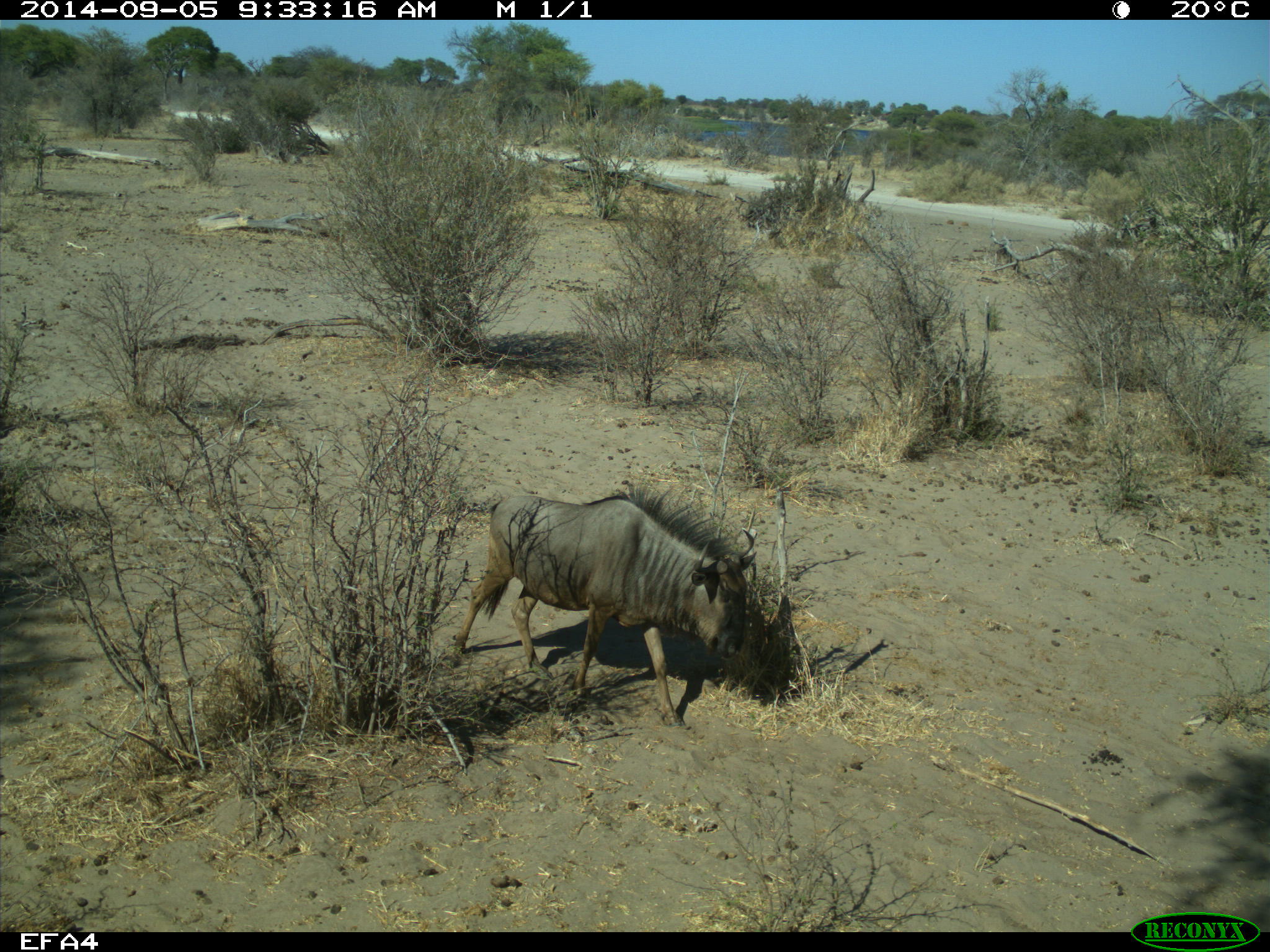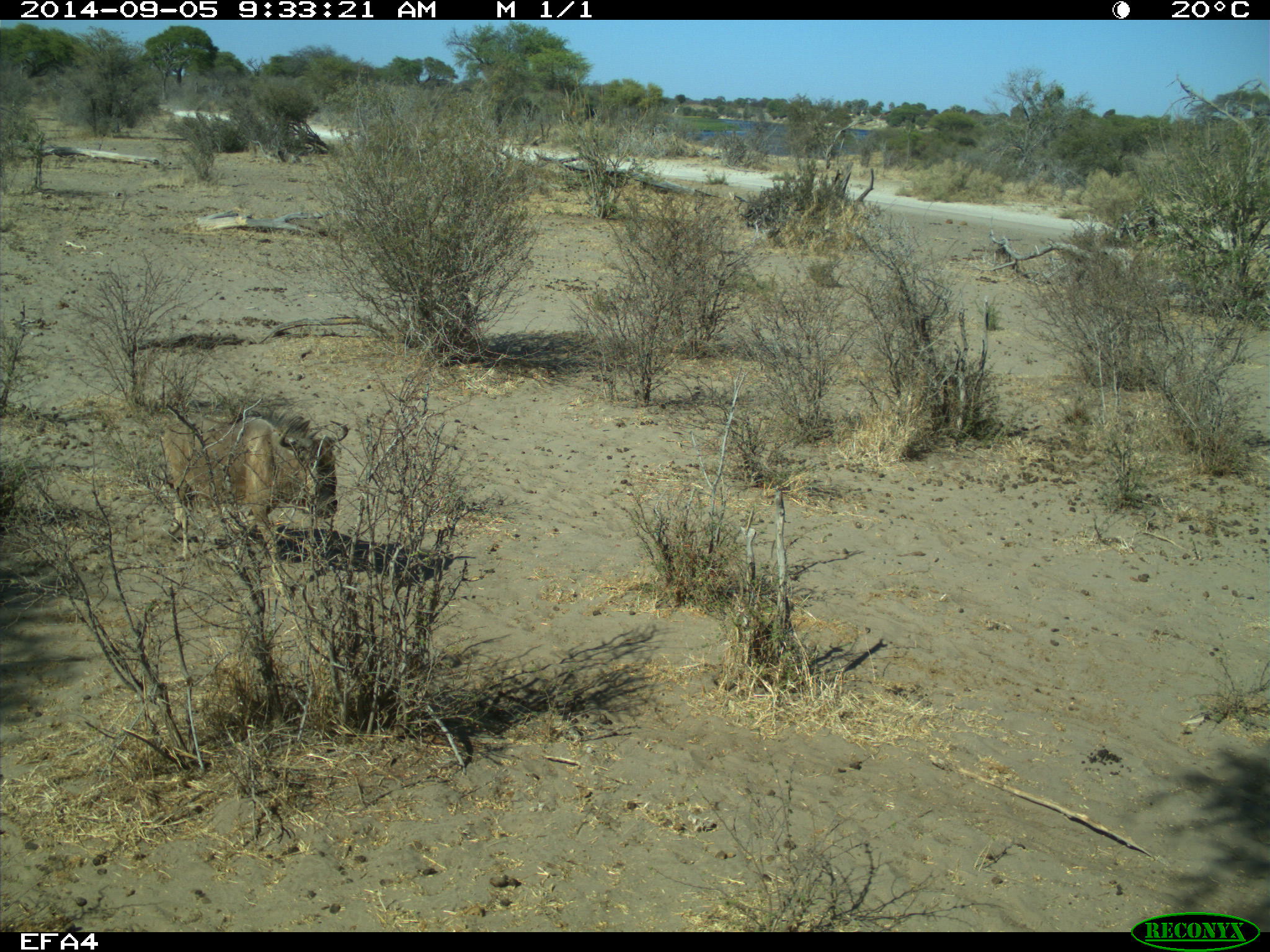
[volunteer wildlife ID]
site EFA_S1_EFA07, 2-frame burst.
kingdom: Animalia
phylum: Chordata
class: Mammalia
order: Artiodactyla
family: Bovidae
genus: Connochaetes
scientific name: Connochaetes taurinus taurinus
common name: blue wildebeest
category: wildebeestblue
Wildebeestblue (blue wildebeest) (Connochaetes taurinus taurinus), count 1. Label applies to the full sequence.